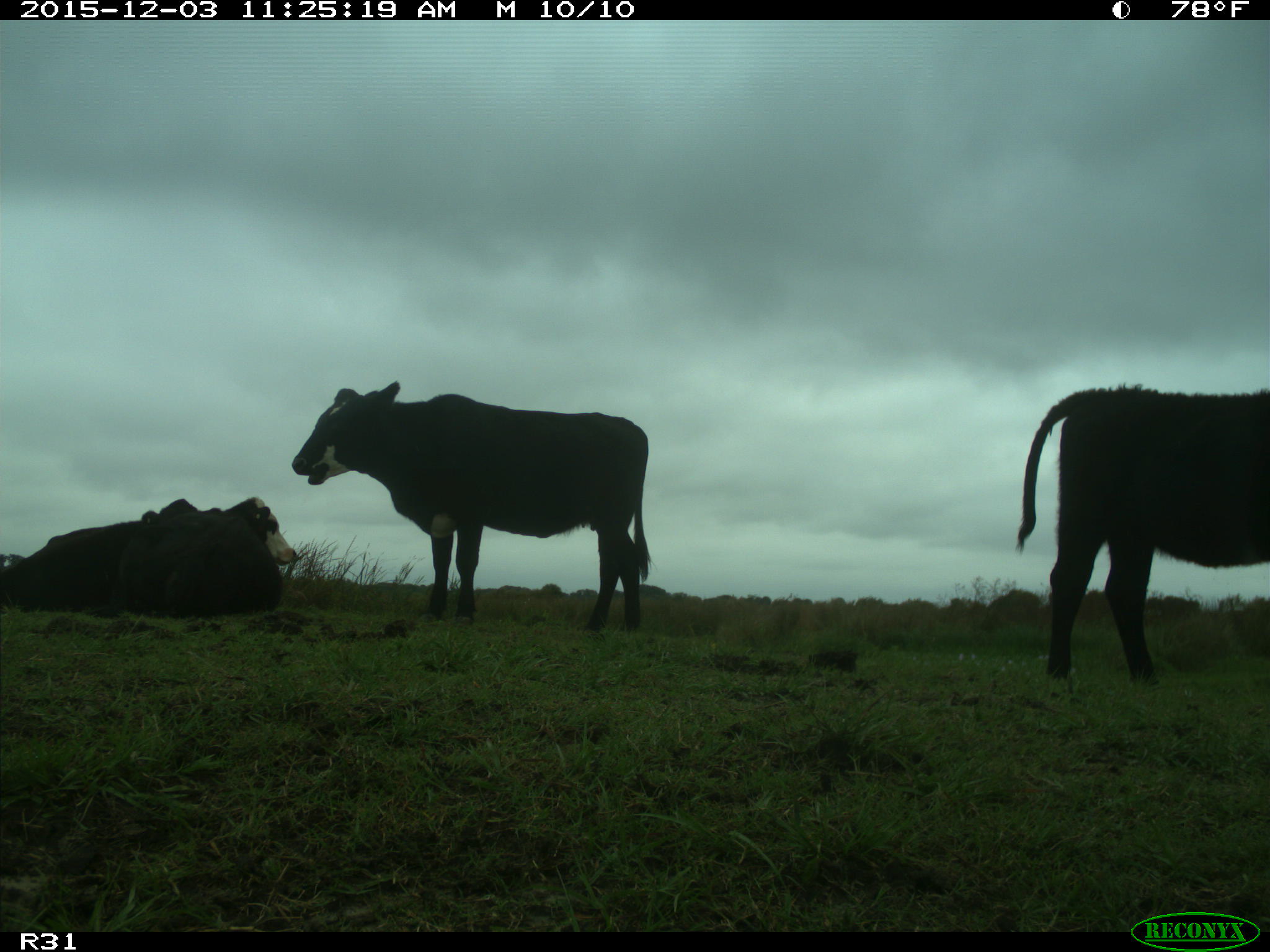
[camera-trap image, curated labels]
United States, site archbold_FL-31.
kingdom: Animalia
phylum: Chordata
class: Mammalia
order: Artiodactyla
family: Bovidae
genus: Bos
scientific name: Bos taurus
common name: domestic cow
Bos taurus (domestic cow).